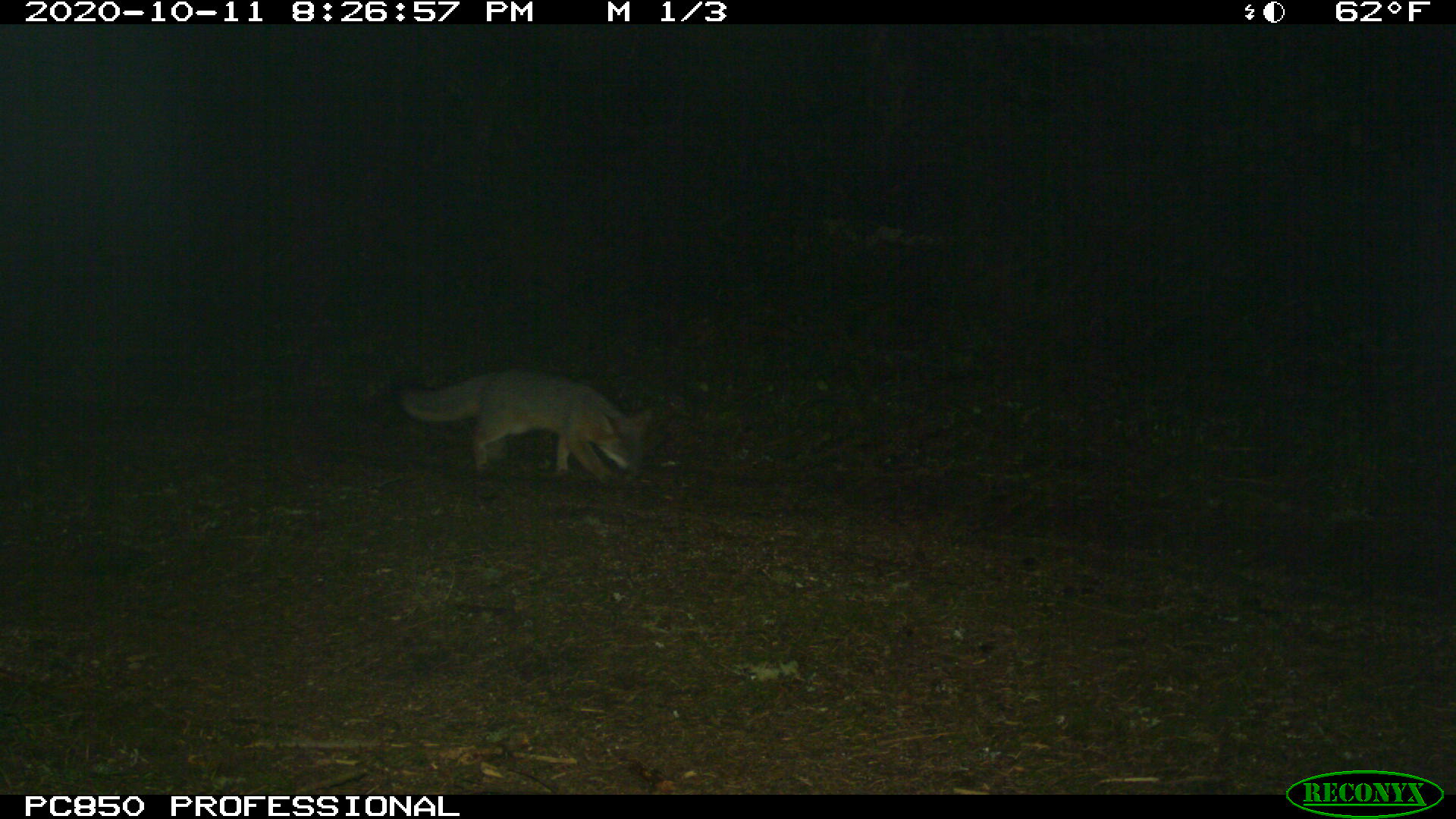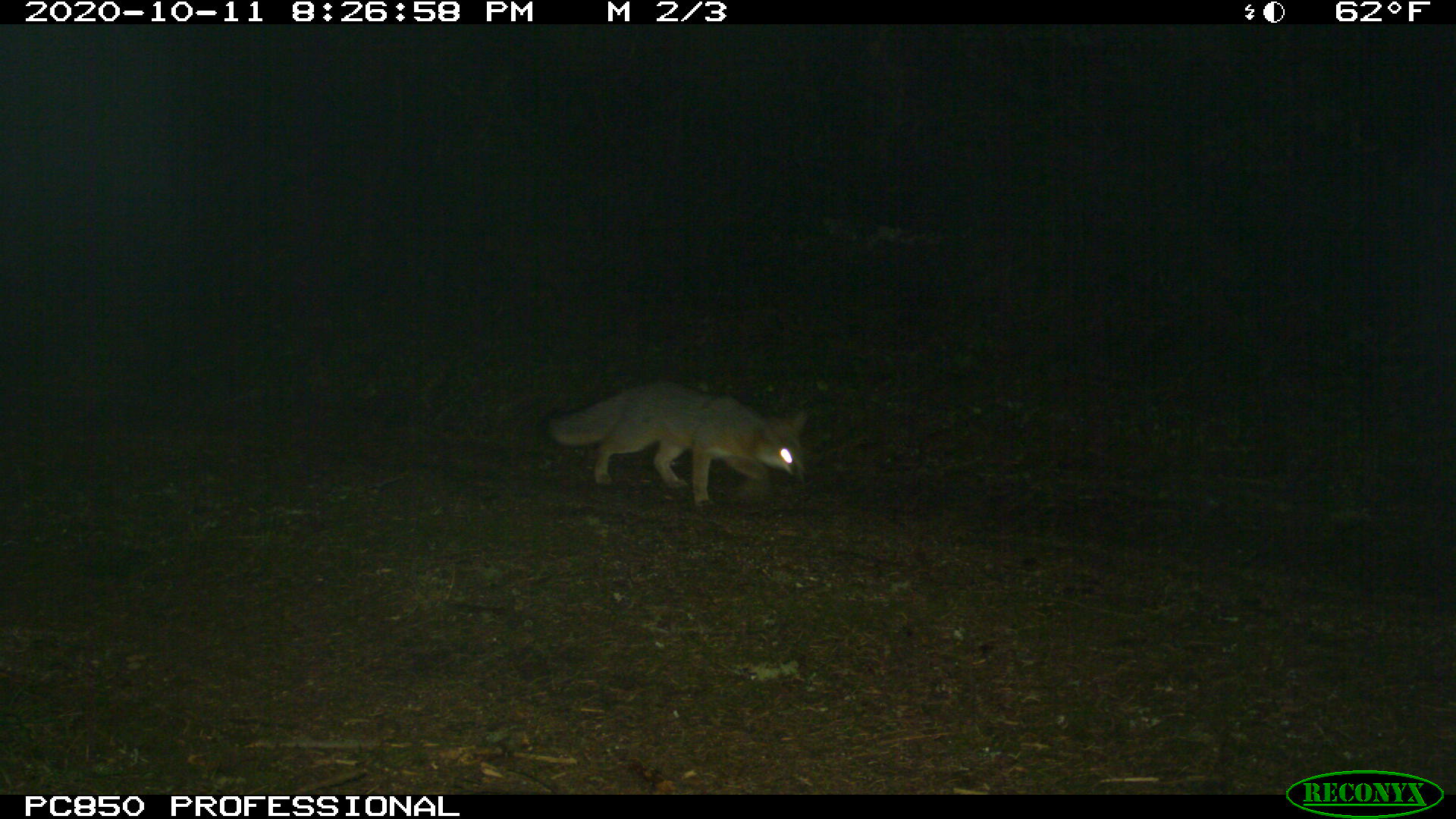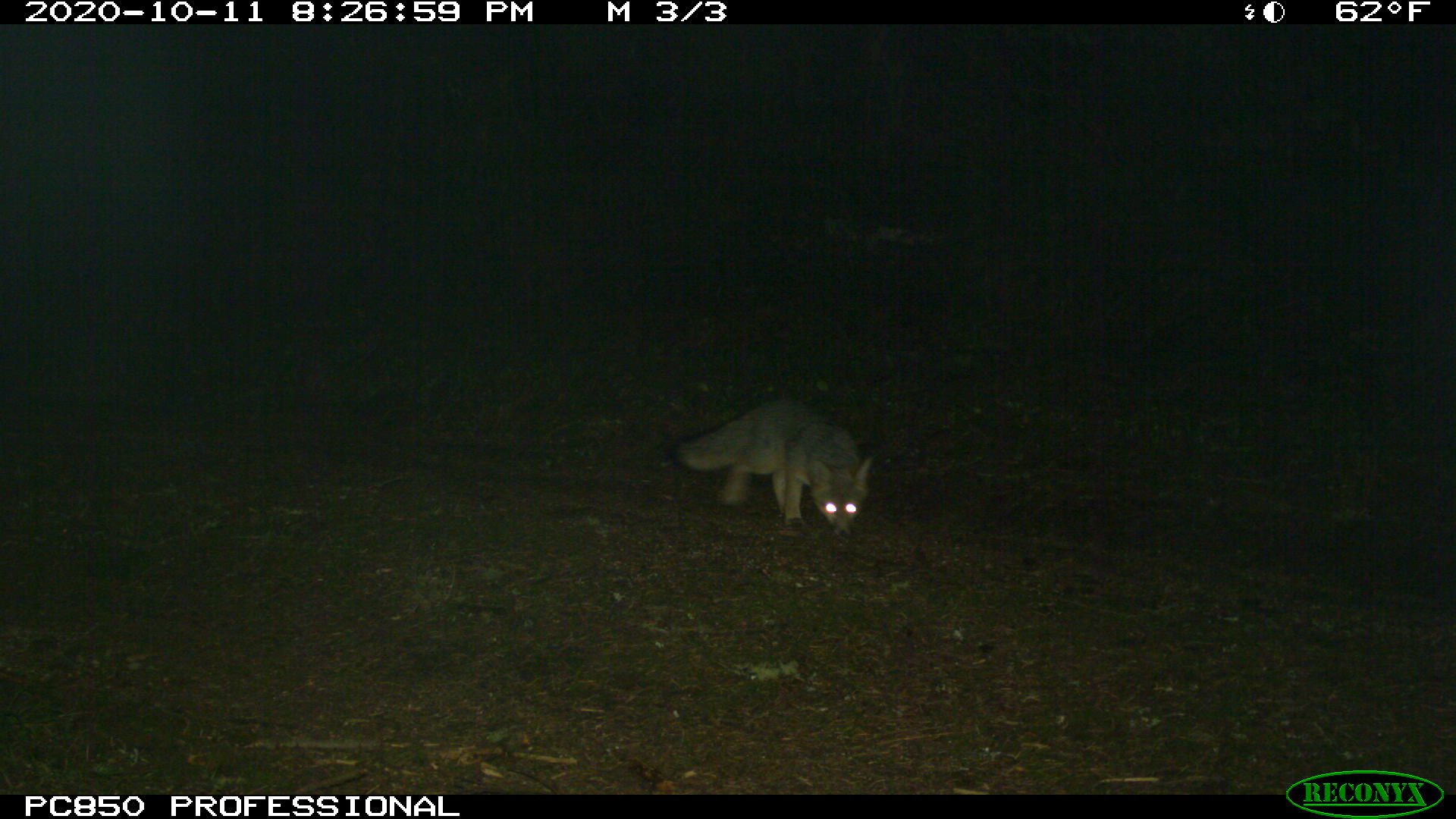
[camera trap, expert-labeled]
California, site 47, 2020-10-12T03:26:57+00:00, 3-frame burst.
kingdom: Animalia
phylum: Chordata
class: Mammalia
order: Carnivora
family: Canidae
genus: Urocyon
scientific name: Urocyon cinereoargenteus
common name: gray fox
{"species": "gray fox (Urocyon cinereoargenteus)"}